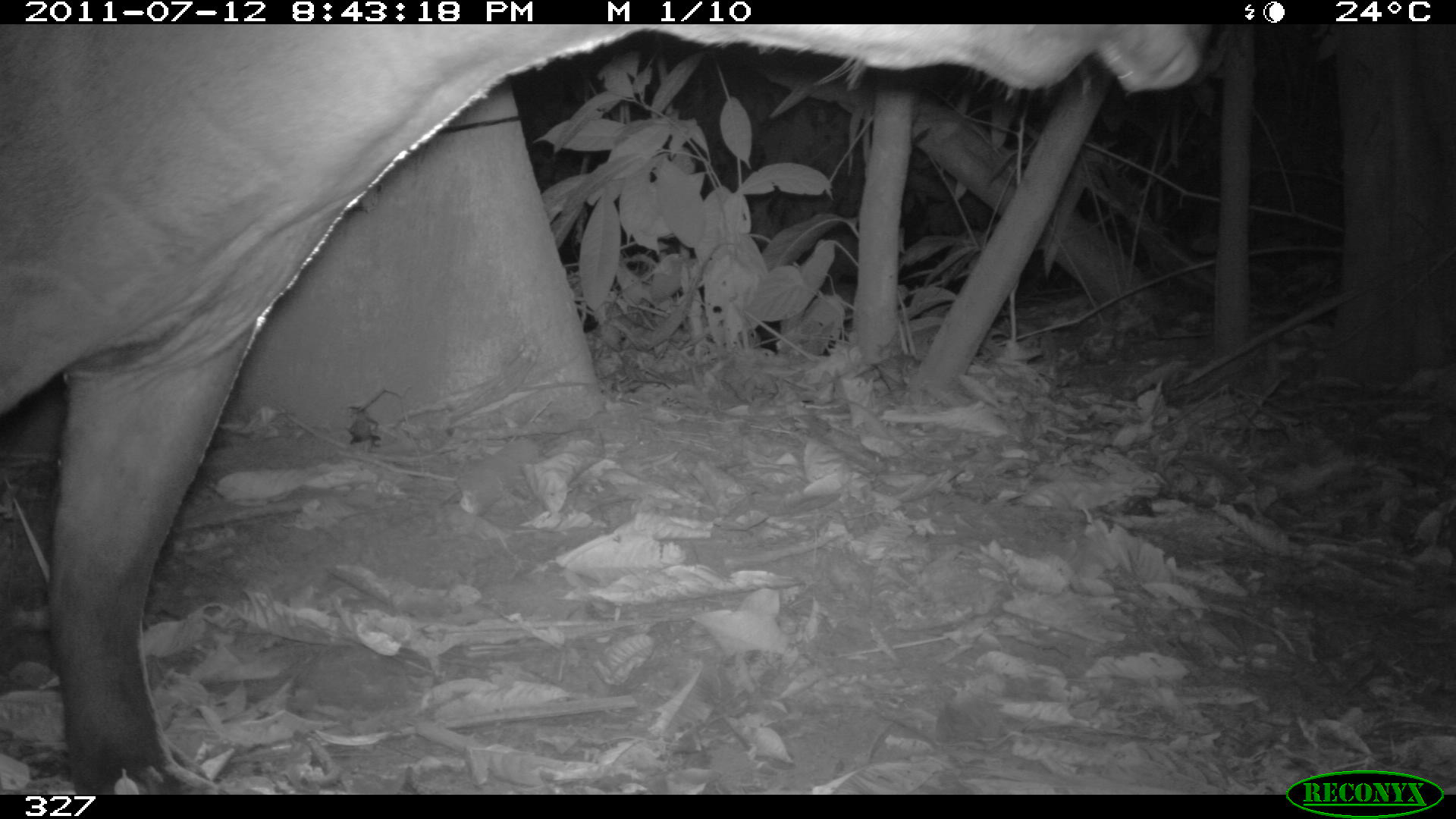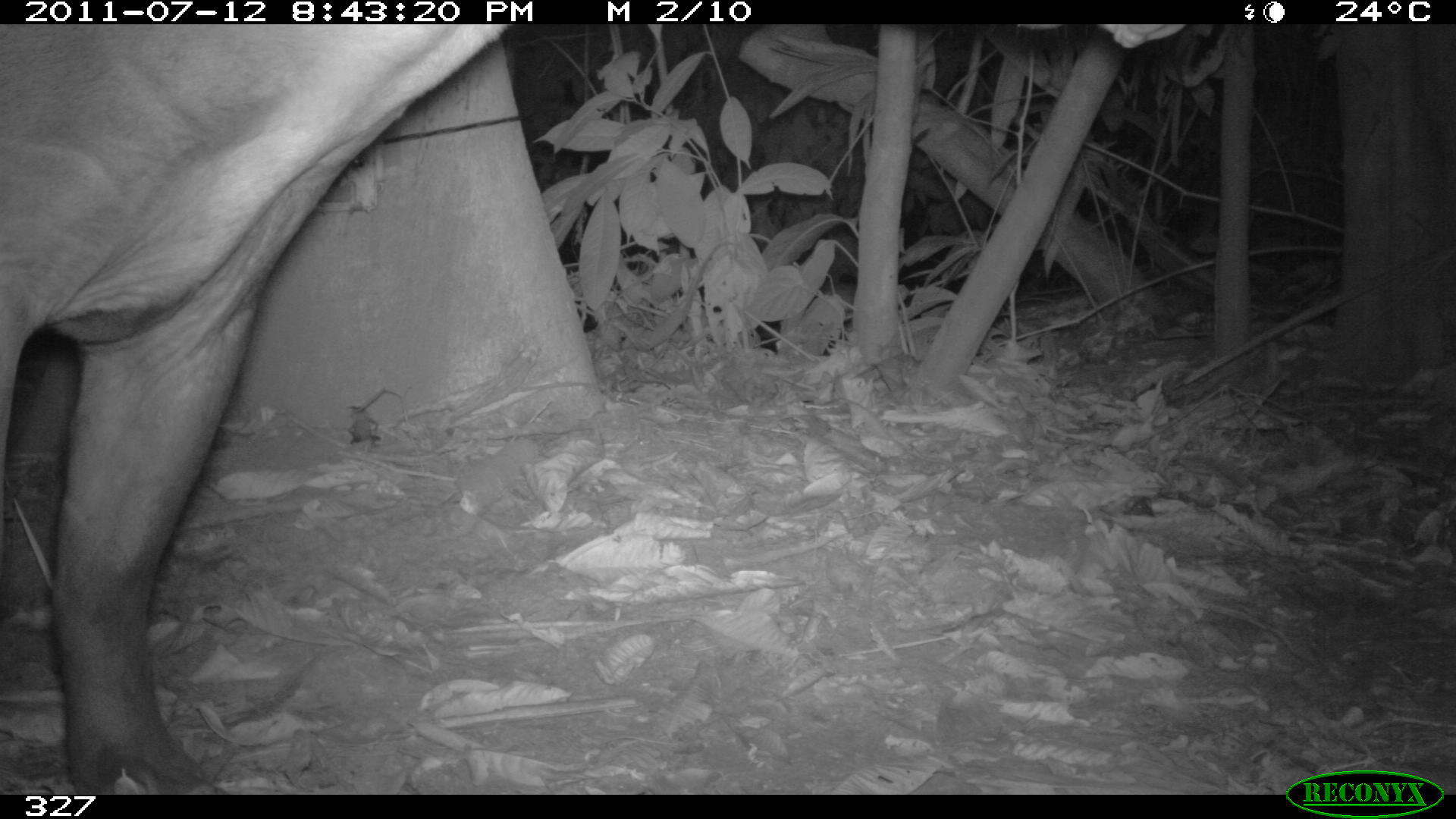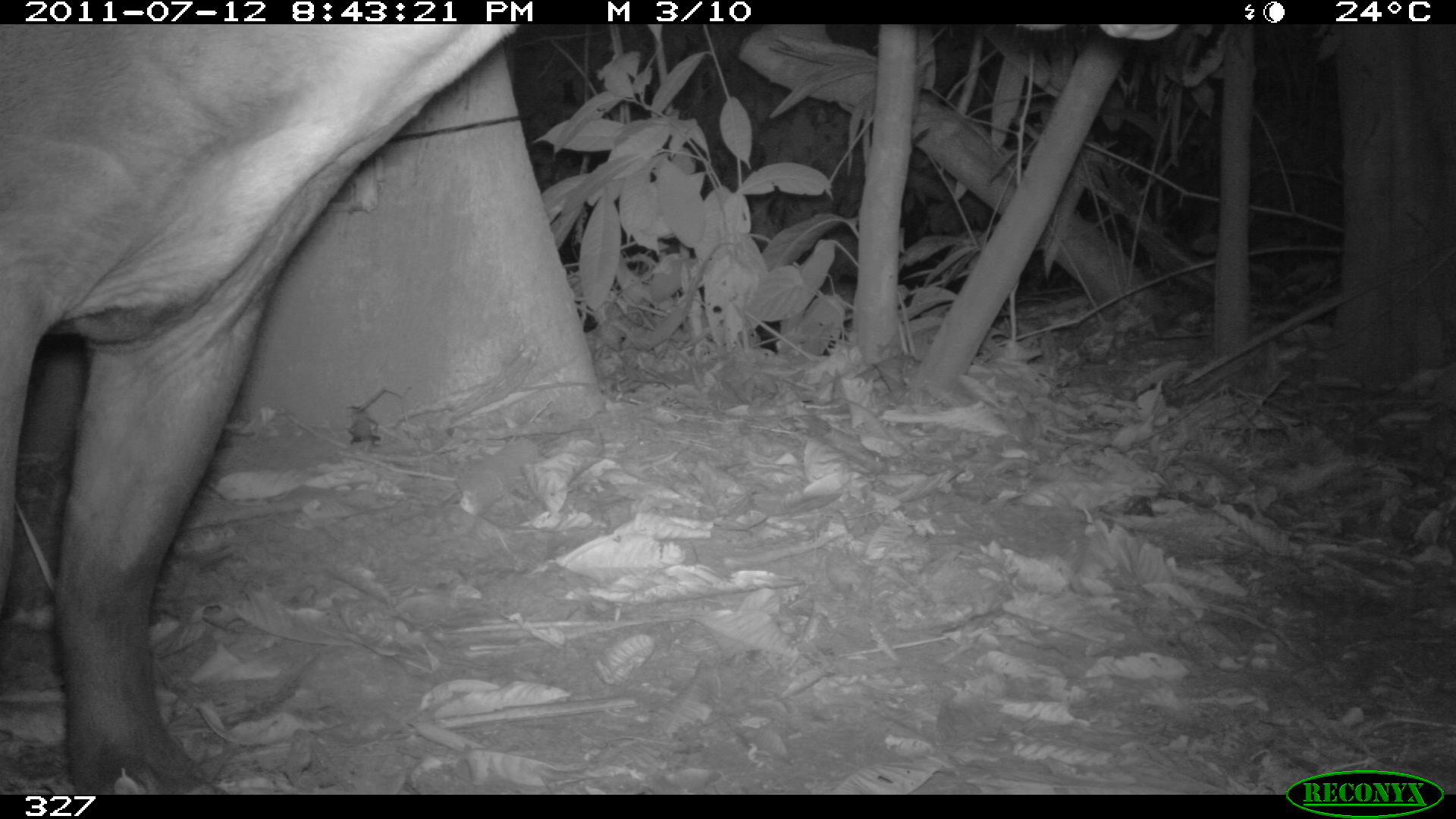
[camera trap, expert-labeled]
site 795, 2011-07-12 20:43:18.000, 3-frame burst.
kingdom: Animalia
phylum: Chordata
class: Mammalia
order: Perissodactyla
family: Tapiridae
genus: Tapirus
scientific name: Tapirus terrestris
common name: south american tapir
Tapirus terrestris (south american tapir).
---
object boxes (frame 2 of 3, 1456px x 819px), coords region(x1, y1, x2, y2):
tapirus terrestris: region(0, 23, 1184, 795)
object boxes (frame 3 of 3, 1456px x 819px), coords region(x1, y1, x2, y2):
tapirus terrestris: region(0, 23, 1175, 790)